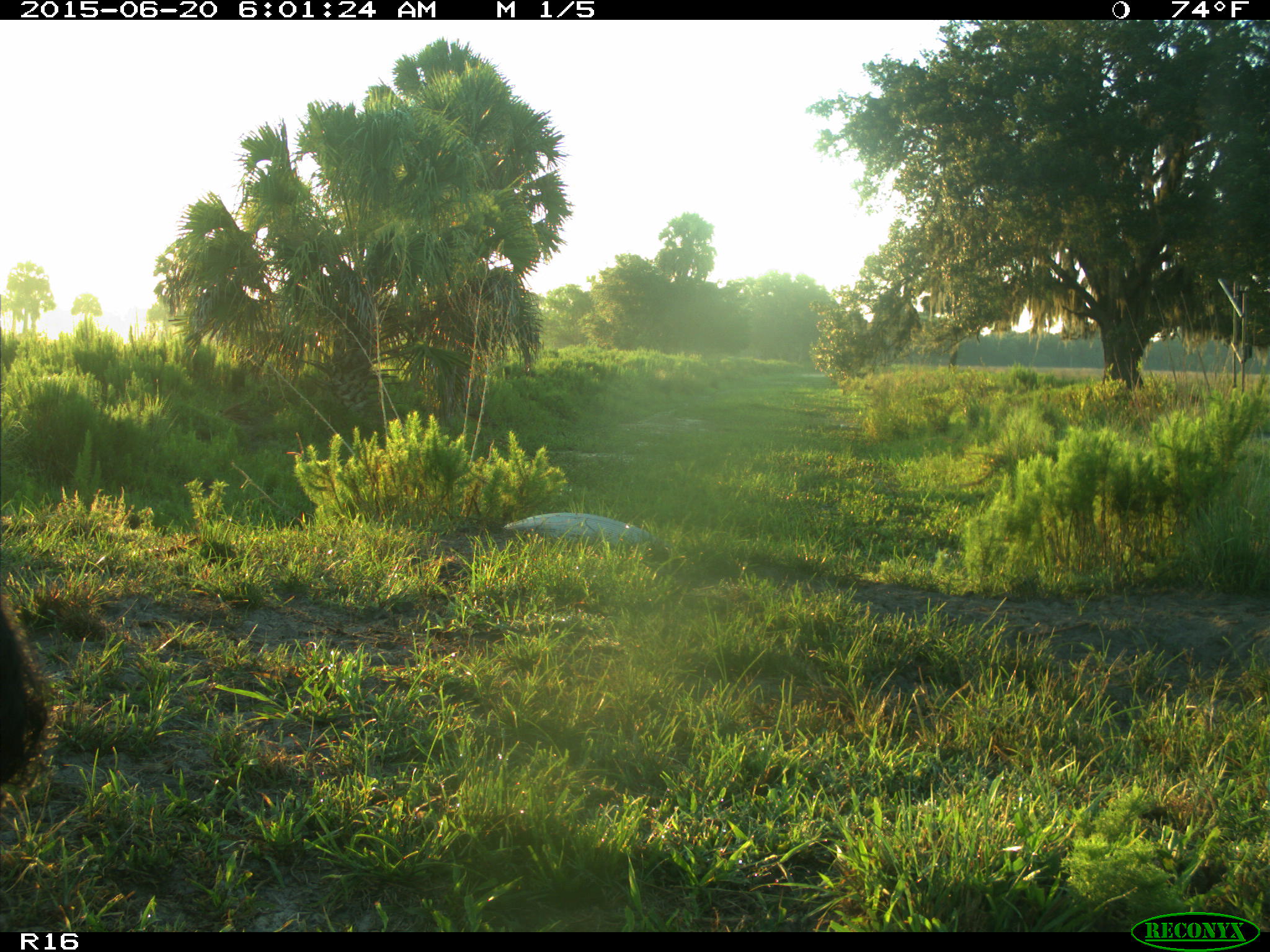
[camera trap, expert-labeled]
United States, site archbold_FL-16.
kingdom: Animalia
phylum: Chordata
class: Mammalia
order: Artiodactyla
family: Bovidae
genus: Bos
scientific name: Bos taurus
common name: domestic cow